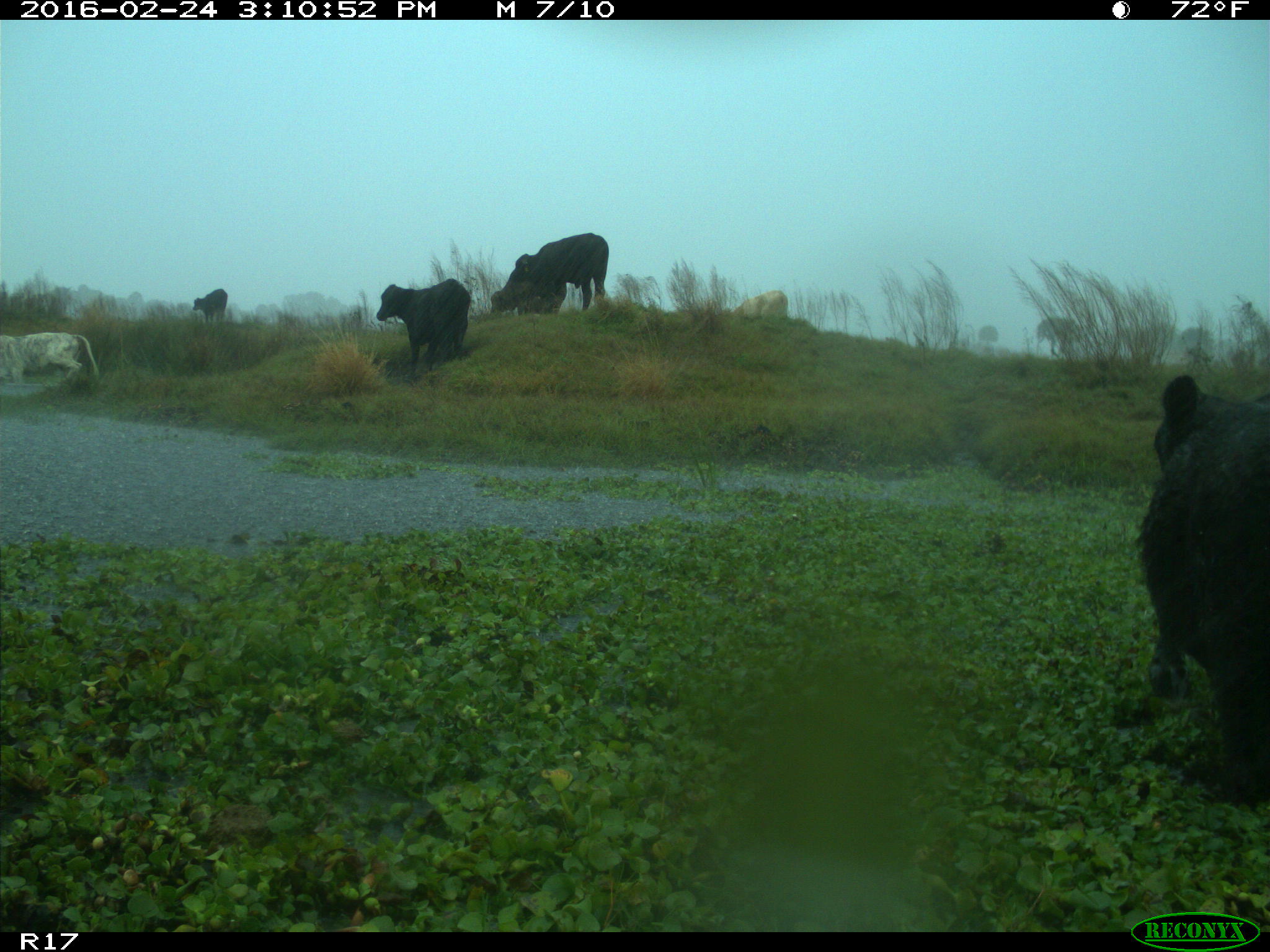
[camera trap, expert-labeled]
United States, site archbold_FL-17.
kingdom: Animalia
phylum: Chordata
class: Mammalia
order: Artiodactyla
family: Bovidae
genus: Bos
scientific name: Bos taurus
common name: domestic cow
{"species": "Bos taurus (domestic cow)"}